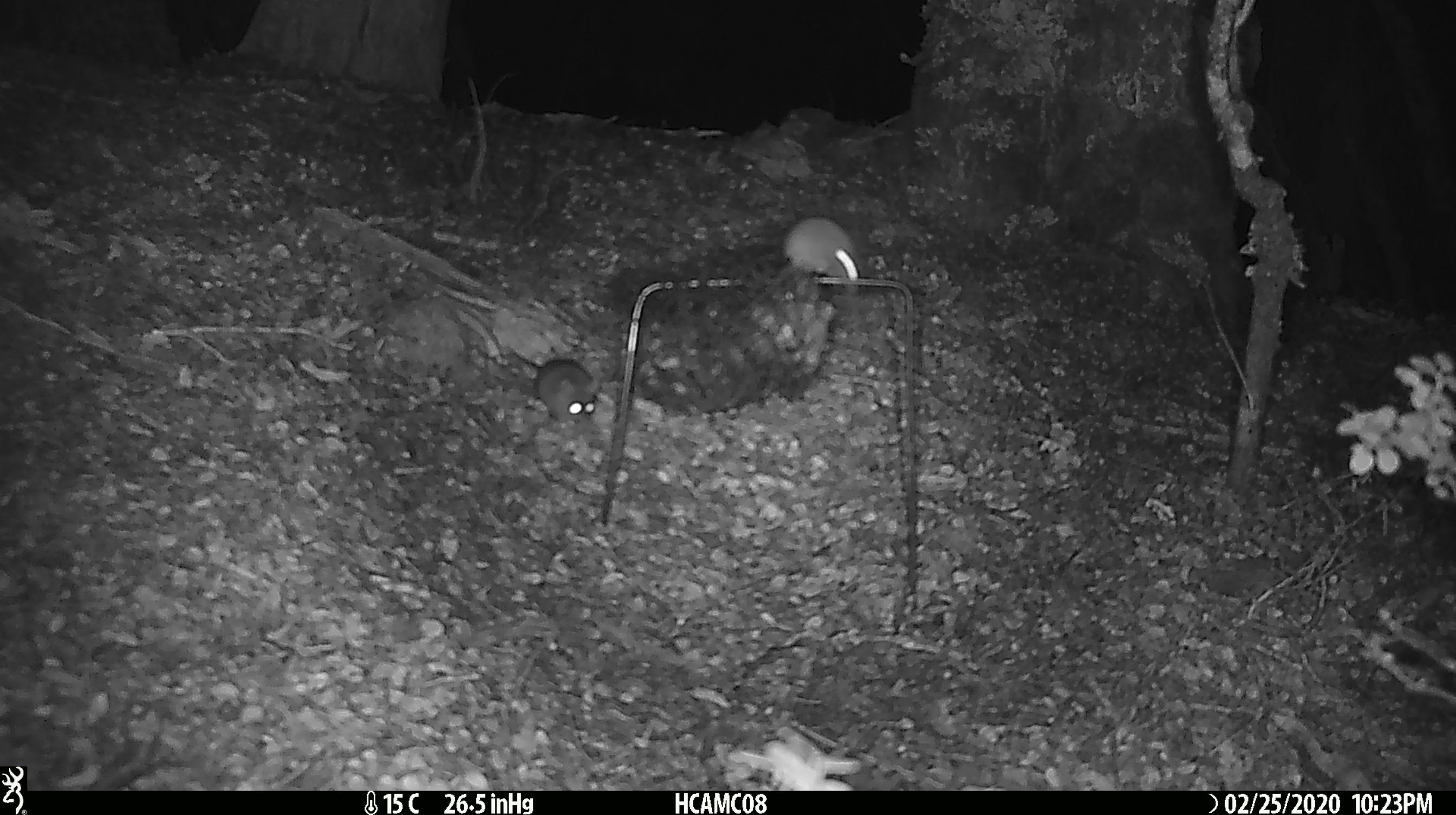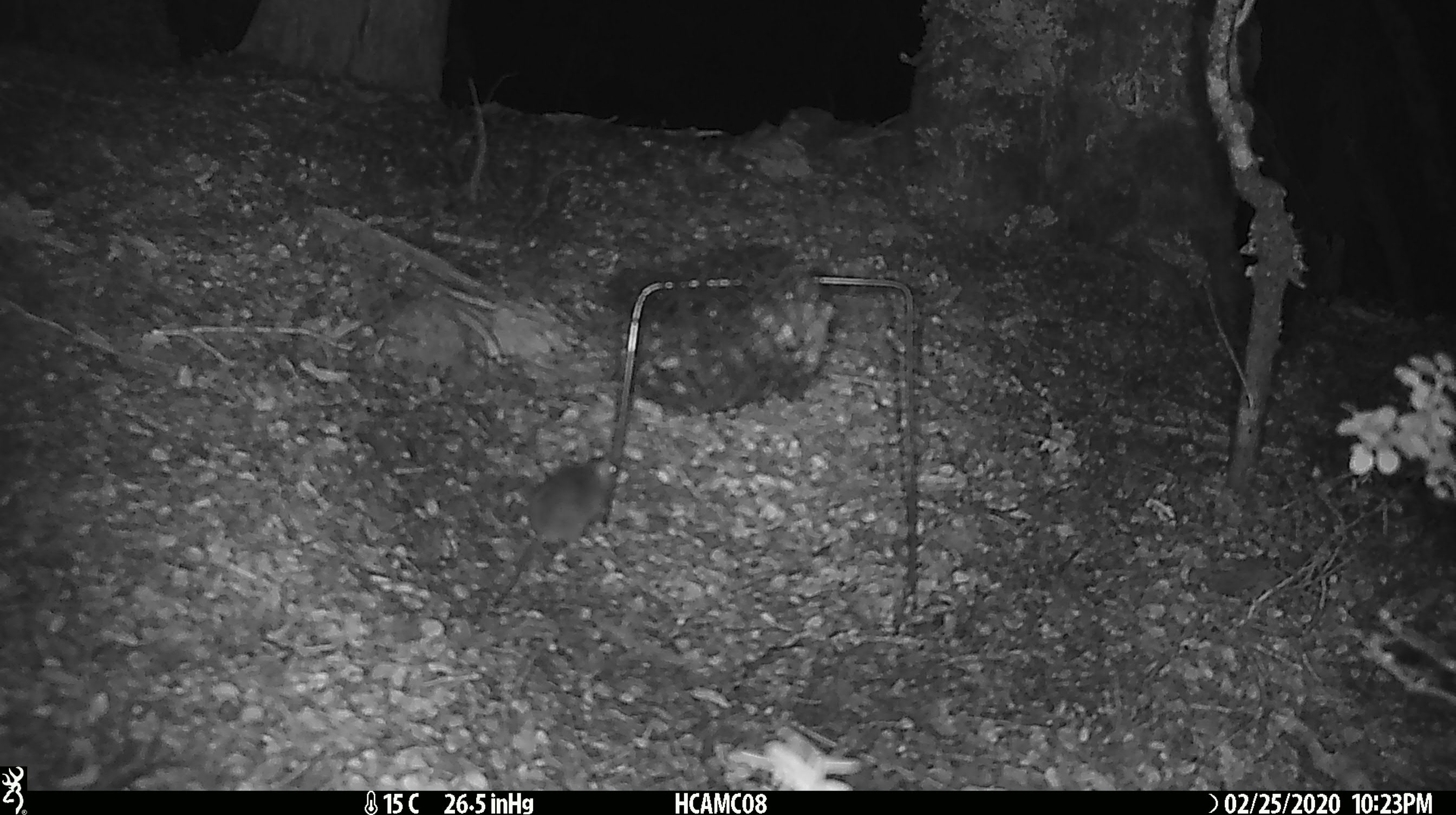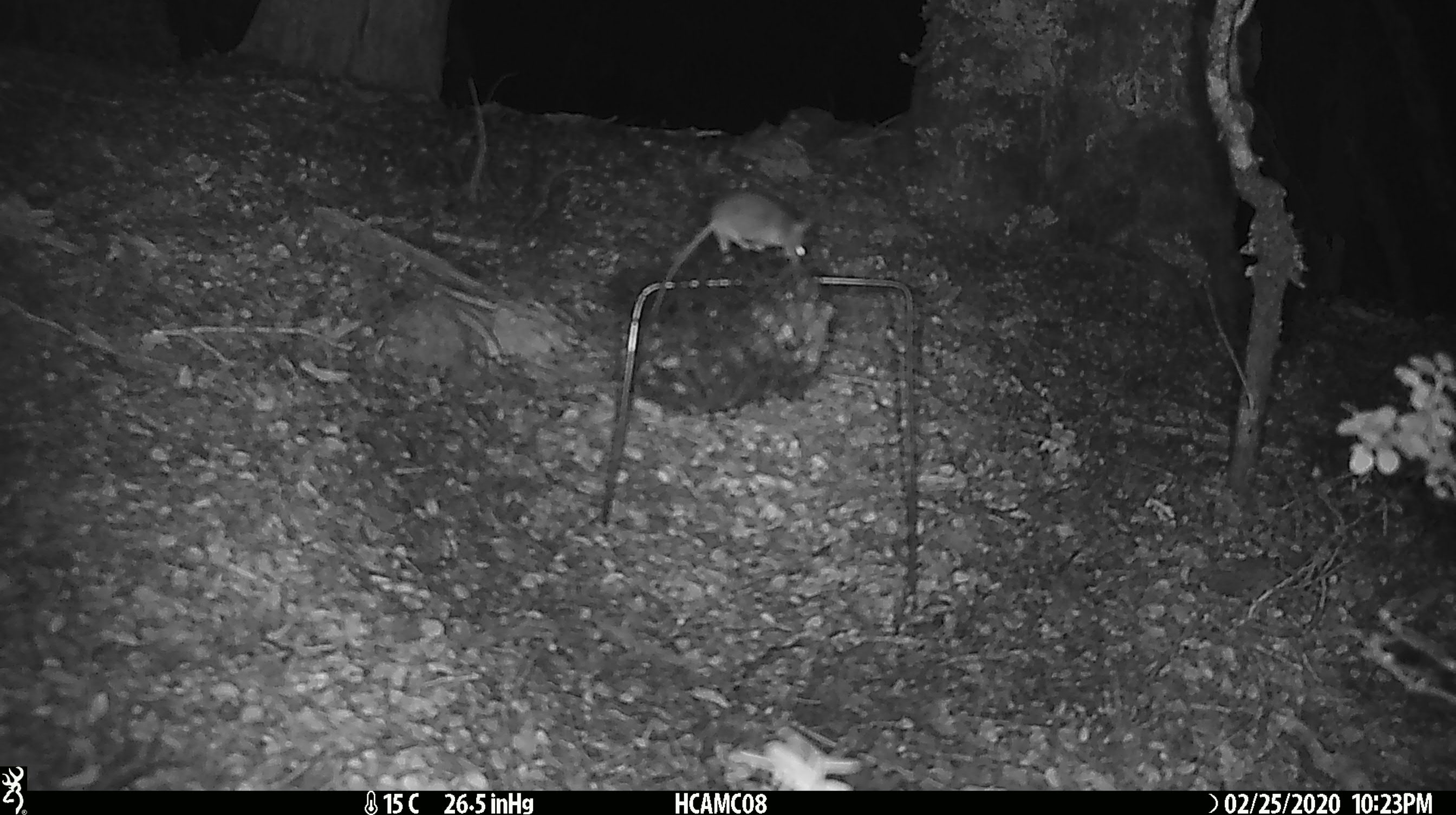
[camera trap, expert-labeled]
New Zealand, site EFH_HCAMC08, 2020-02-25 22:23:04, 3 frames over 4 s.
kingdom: Animalia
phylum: Chordata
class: Mammalia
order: Rodentia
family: Muridae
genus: Mus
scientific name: Mus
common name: mouse